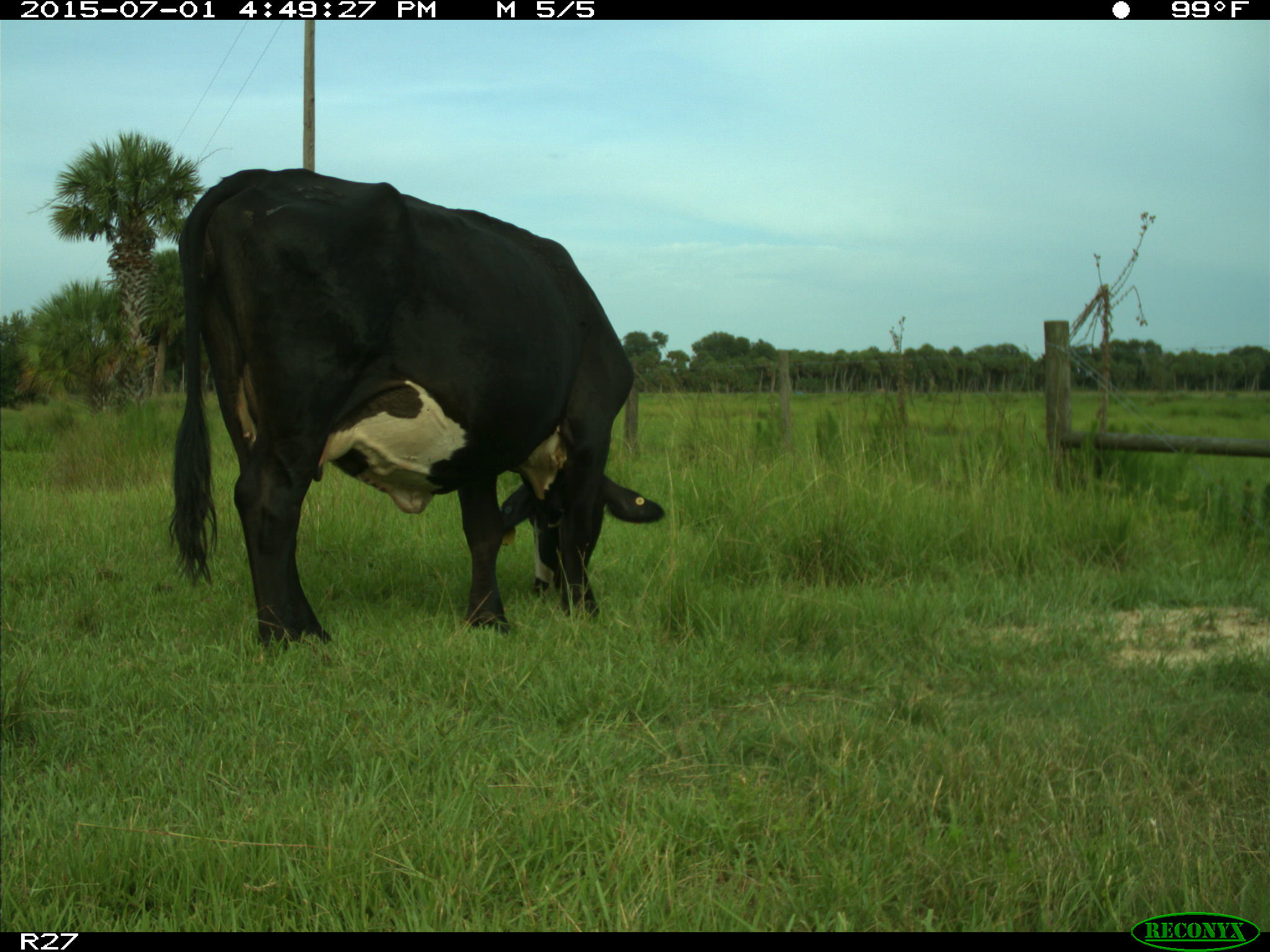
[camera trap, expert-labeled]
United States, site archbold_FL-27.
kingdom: Animalia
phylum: Chordata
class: Mammalia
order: Artiodactyla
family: Bovidae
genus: Bos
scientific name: Bos taurus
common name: domestic cow